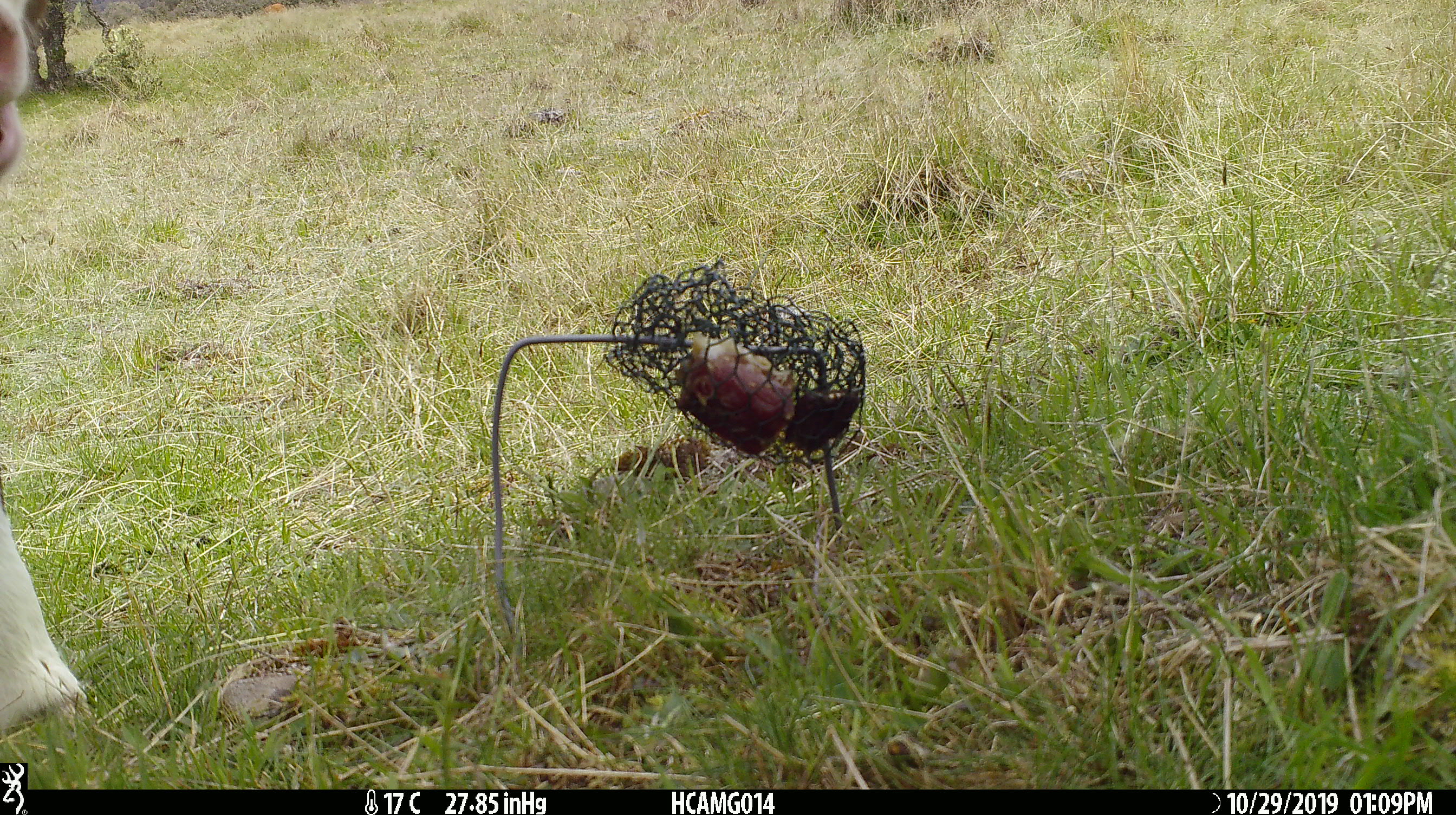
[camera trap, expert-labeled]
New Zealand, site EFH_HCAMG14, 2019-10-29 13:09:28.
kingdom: Animalia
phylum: Chordata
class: Mammalia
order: Artiodactyla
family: Bovidae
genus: Bos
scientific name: Bos taurus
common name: domestic cow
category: cow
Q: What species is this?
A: Cow (domestic cow) (Bos taurus).